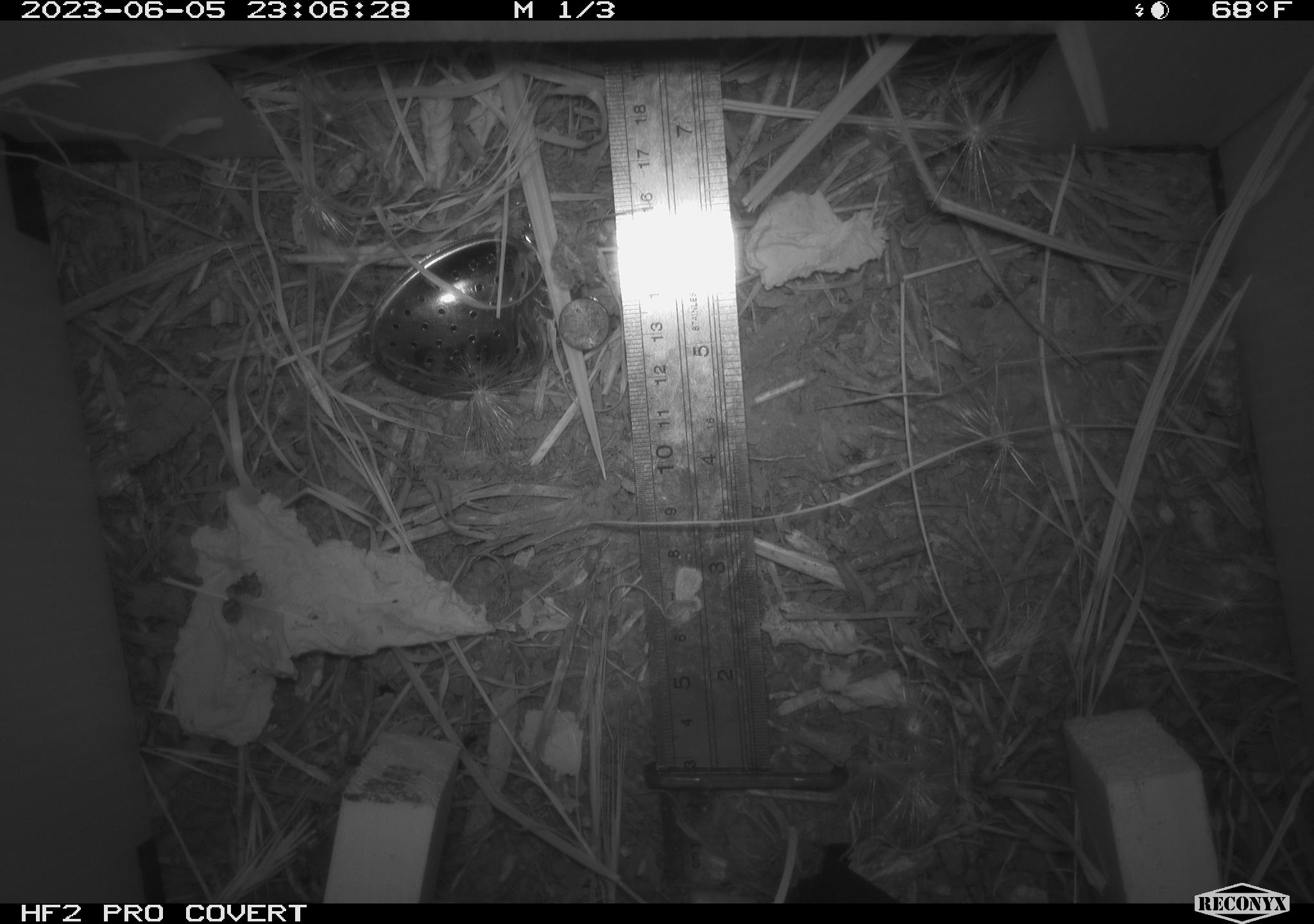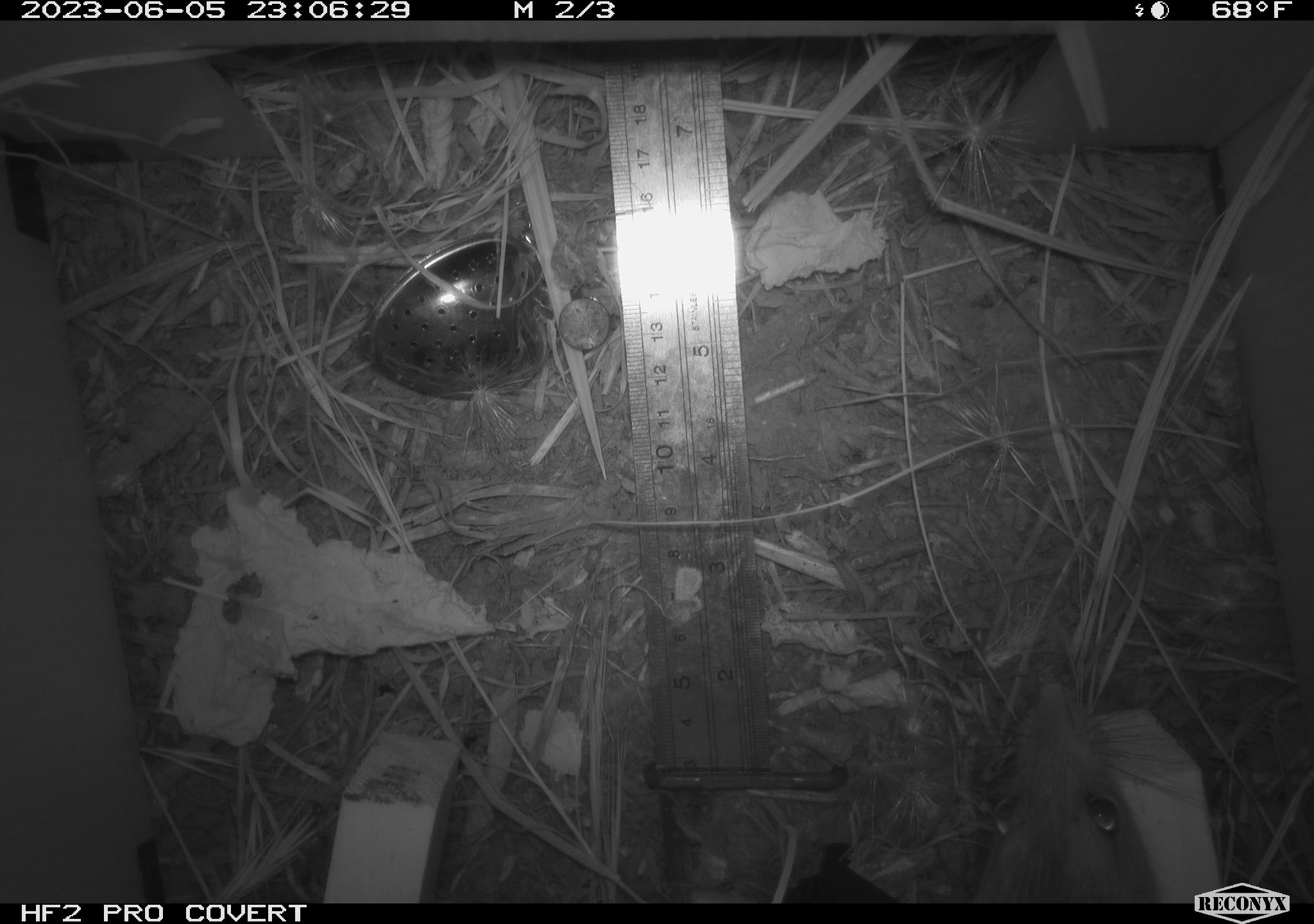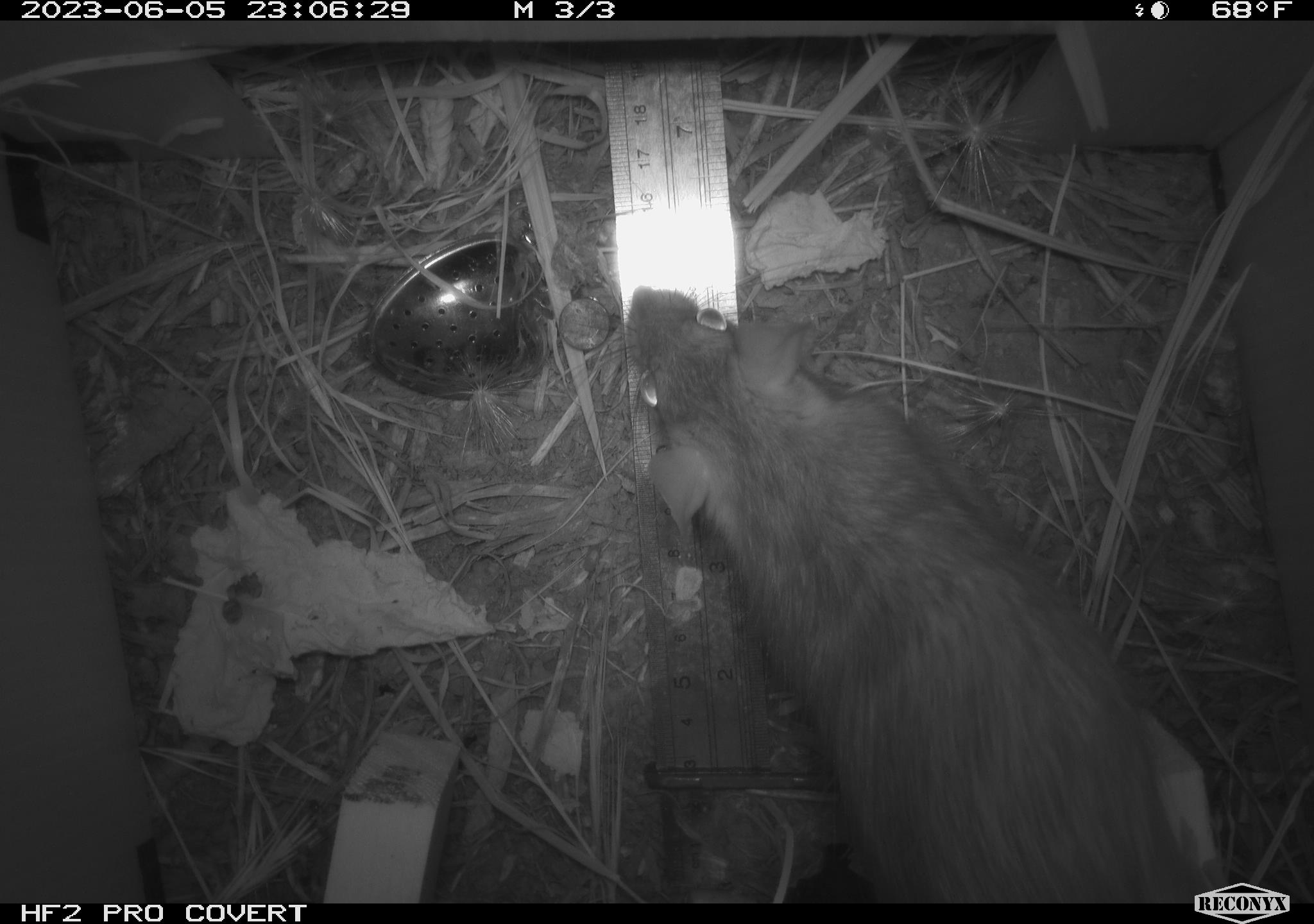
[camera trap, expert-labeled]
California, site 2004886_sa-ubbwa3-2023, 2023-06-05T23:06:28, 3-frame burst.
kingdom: Animalia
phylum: Chordata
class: Mammalia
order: Rodentia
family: Muridae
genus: Rattus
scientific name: Rattus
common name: rat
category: rattus species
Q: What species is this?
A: Rattus species (rat) (Rattus).